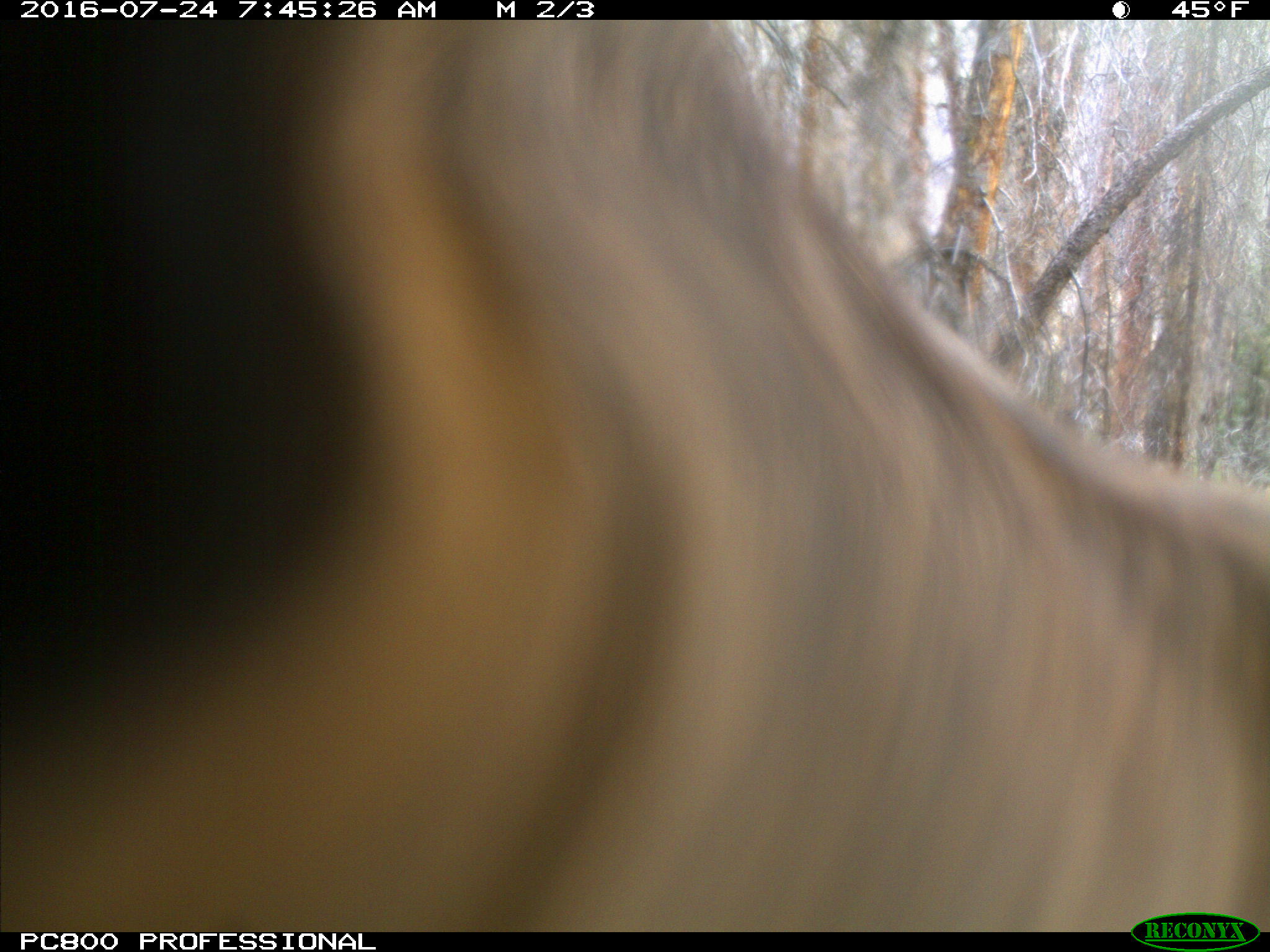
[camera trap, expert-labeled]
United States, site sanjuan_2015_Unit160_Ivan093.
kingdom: Animalia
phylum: Chordata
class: Mammalia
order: Artiodactyla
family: Cervidae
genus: Cervus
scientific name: Cervus elaphus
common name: red deer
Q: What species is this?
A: Cervus elaphus (red deer).